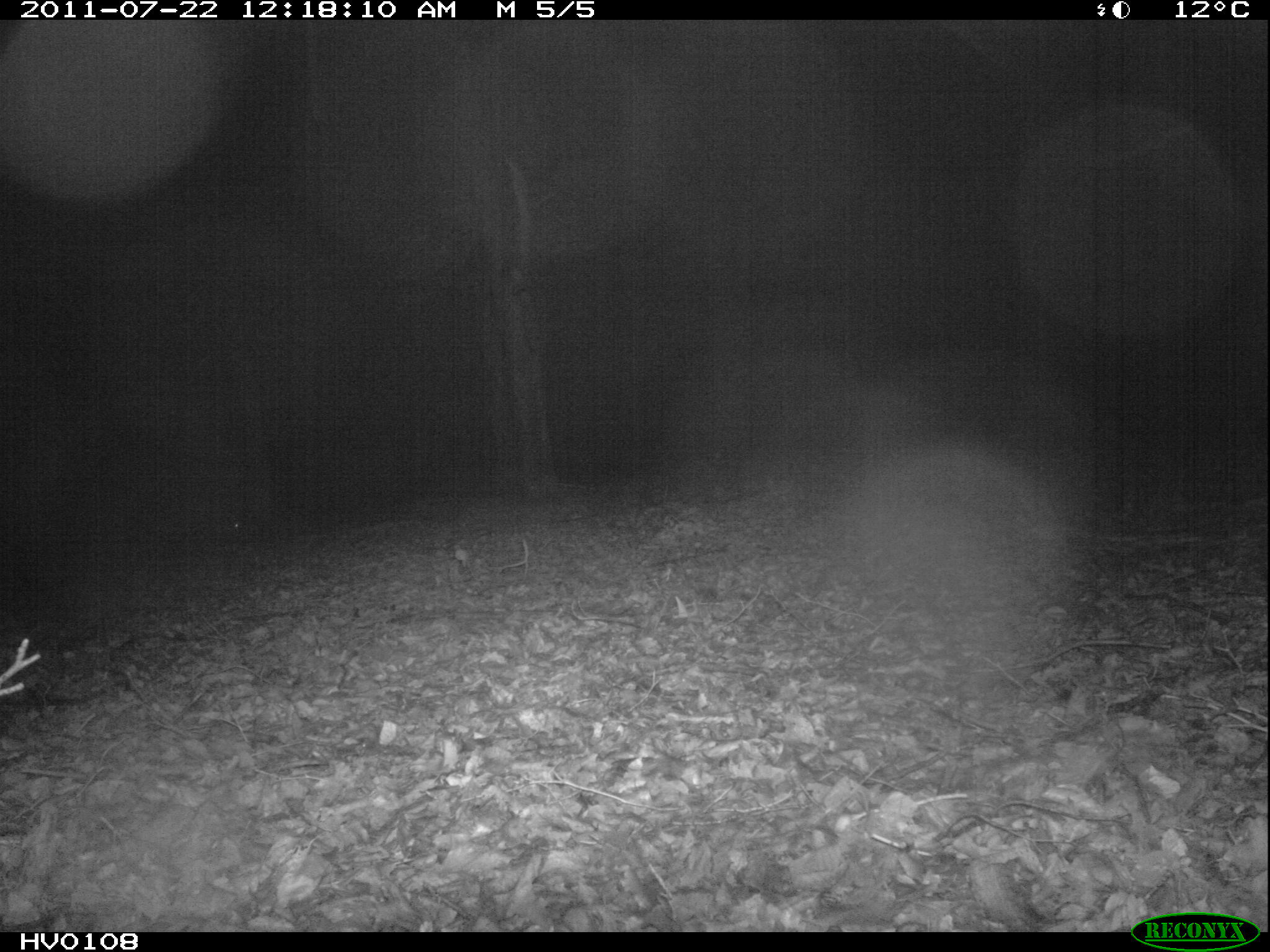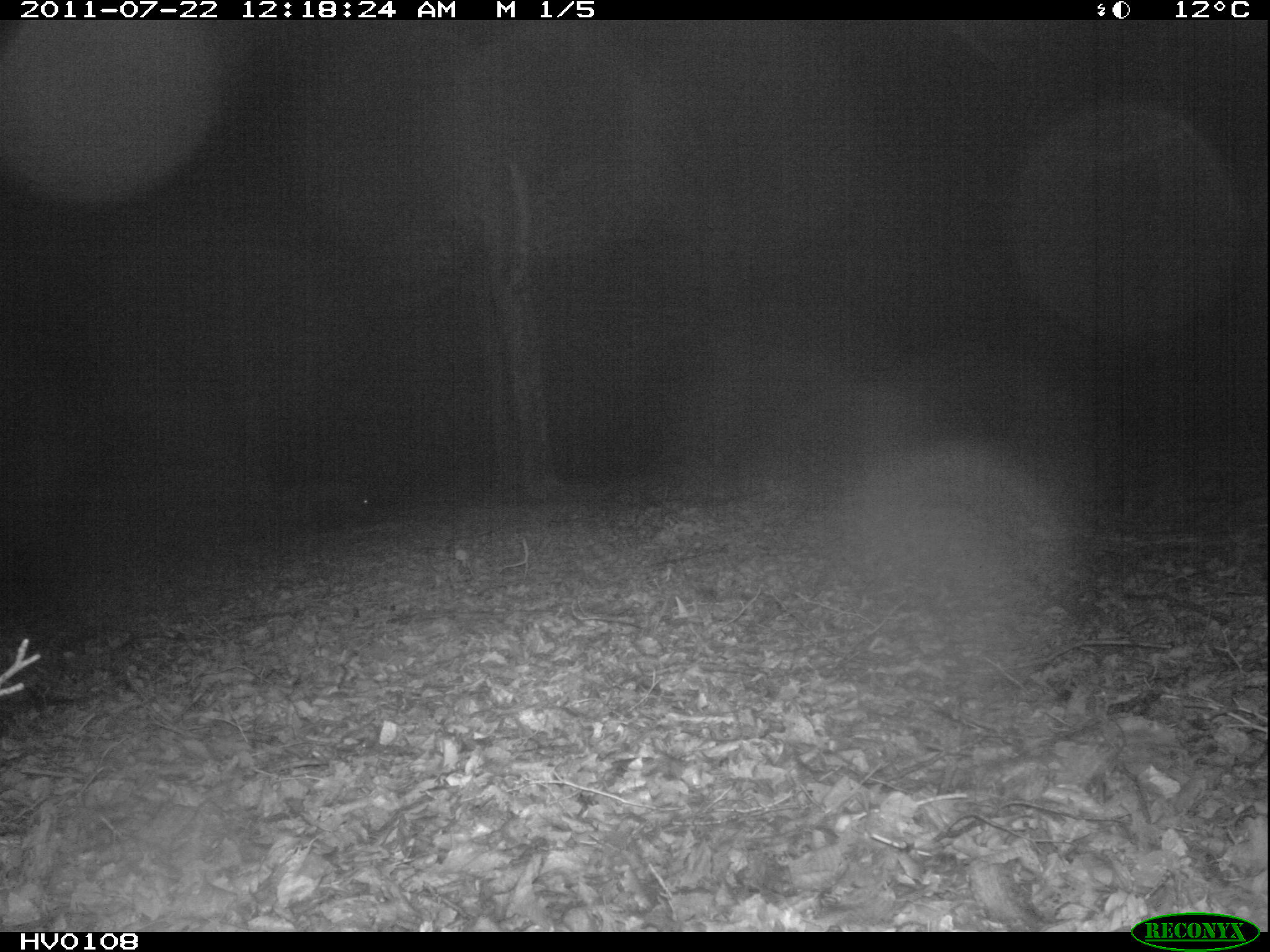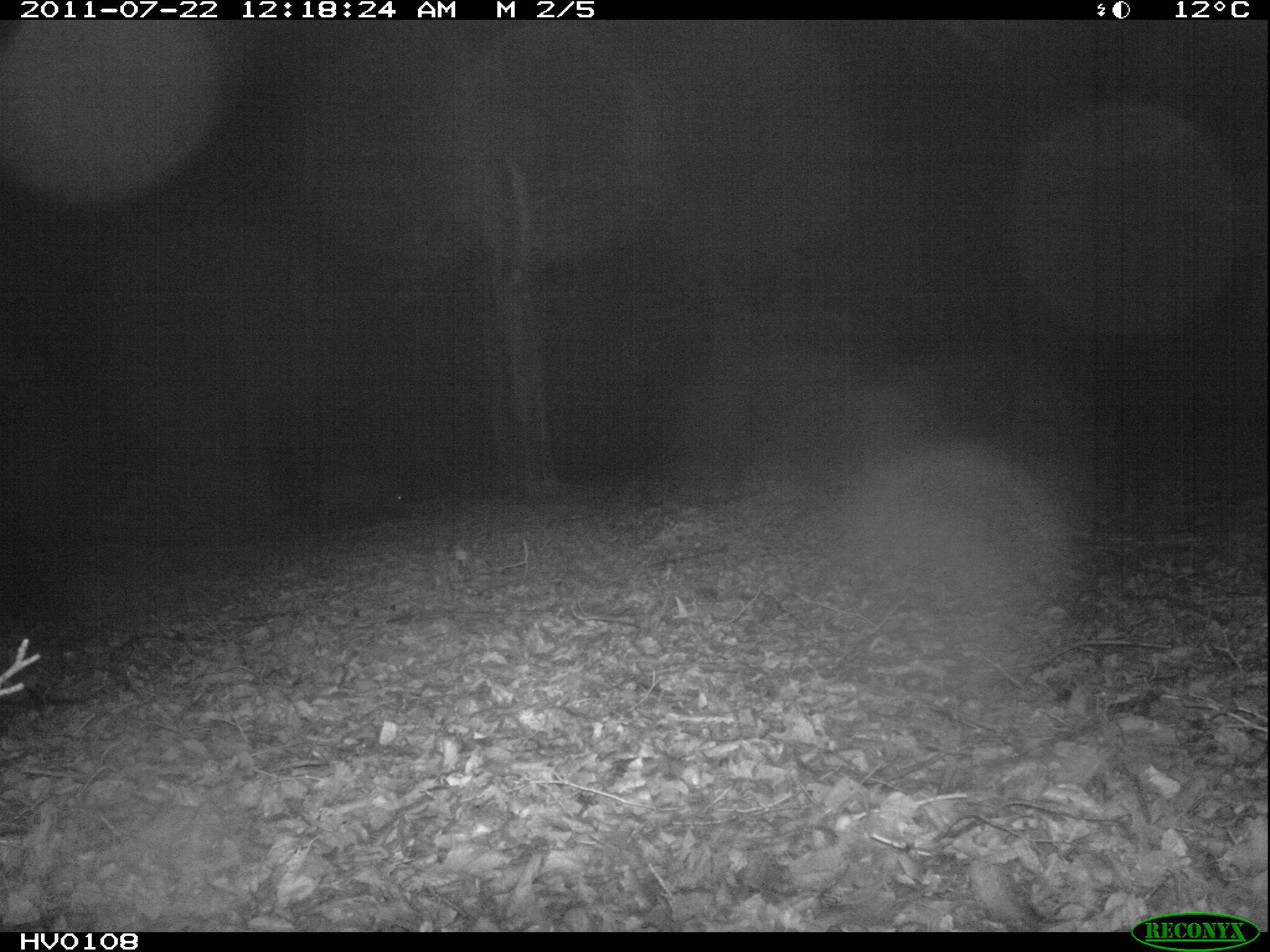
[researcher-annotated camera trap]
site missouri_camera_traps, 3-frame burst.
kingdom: Animalia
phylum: Chordata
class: Mammalia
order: Artiodactyla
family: Suidae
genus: Sus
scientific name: Sus scrofa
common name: wild boar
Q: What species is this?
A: Wild boar (Sus scrofa).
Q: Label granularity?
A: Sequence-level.